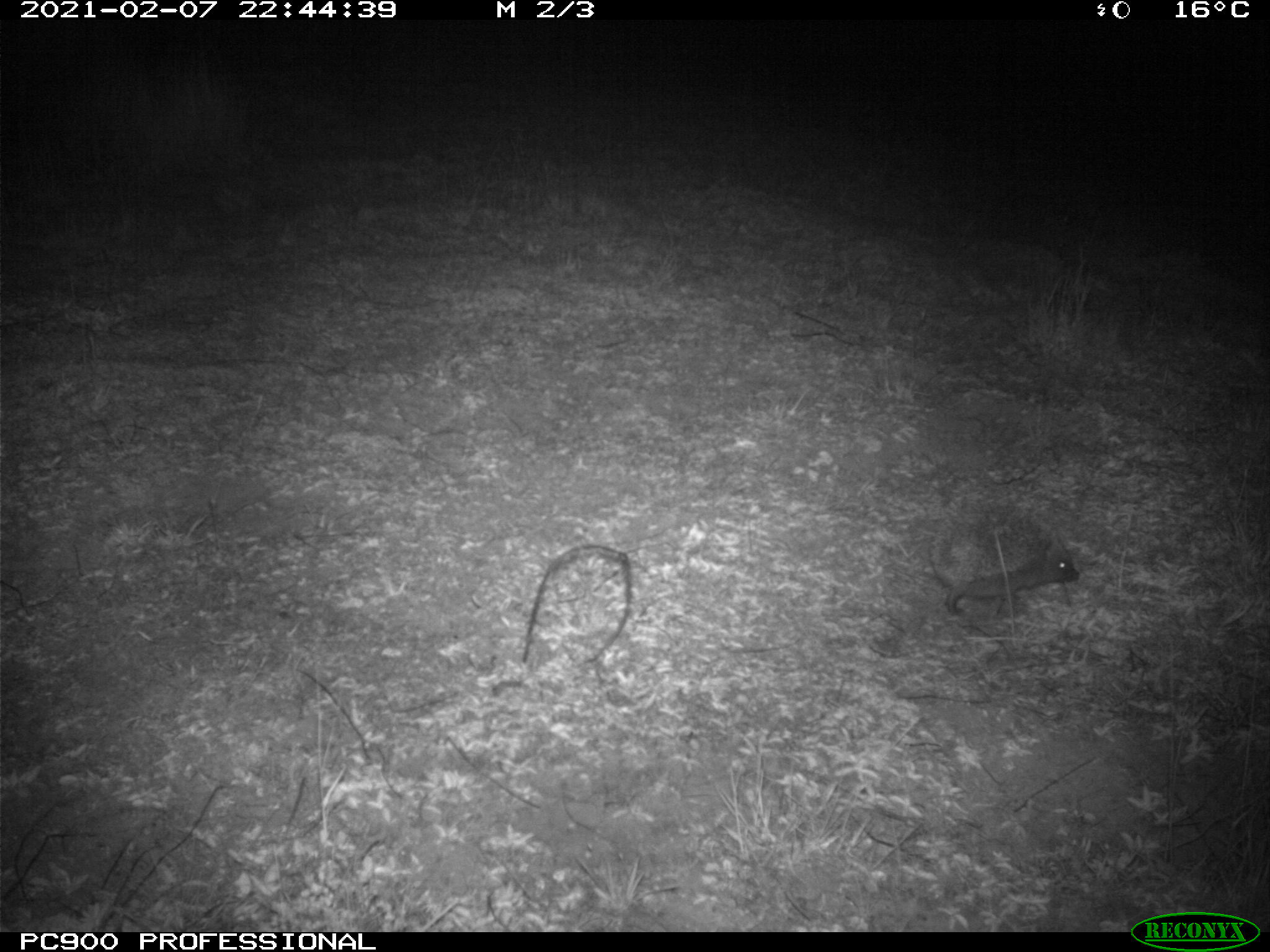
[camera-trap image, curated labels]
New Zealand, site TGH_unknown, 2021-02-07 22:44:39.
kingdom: Animalia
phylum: Chordata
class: Mammalia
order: Eulipotyphla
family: Erinaceidae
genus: Erinaceus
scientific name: Erinaceus europaeus europaeus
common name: european hedgehog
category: hedgehog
Hedgehog (european hedgehog) (Erinaceus europaeus europaeus).